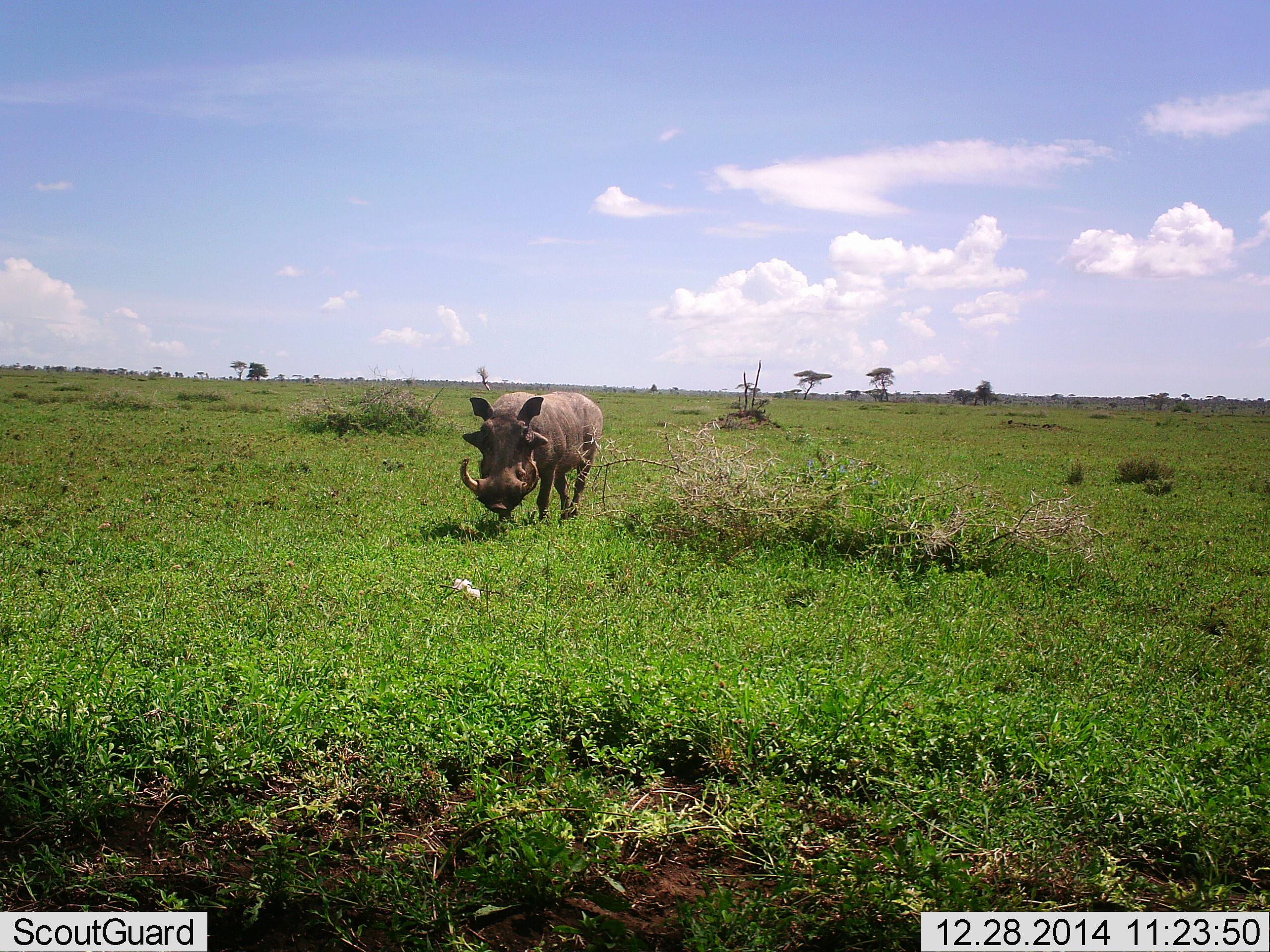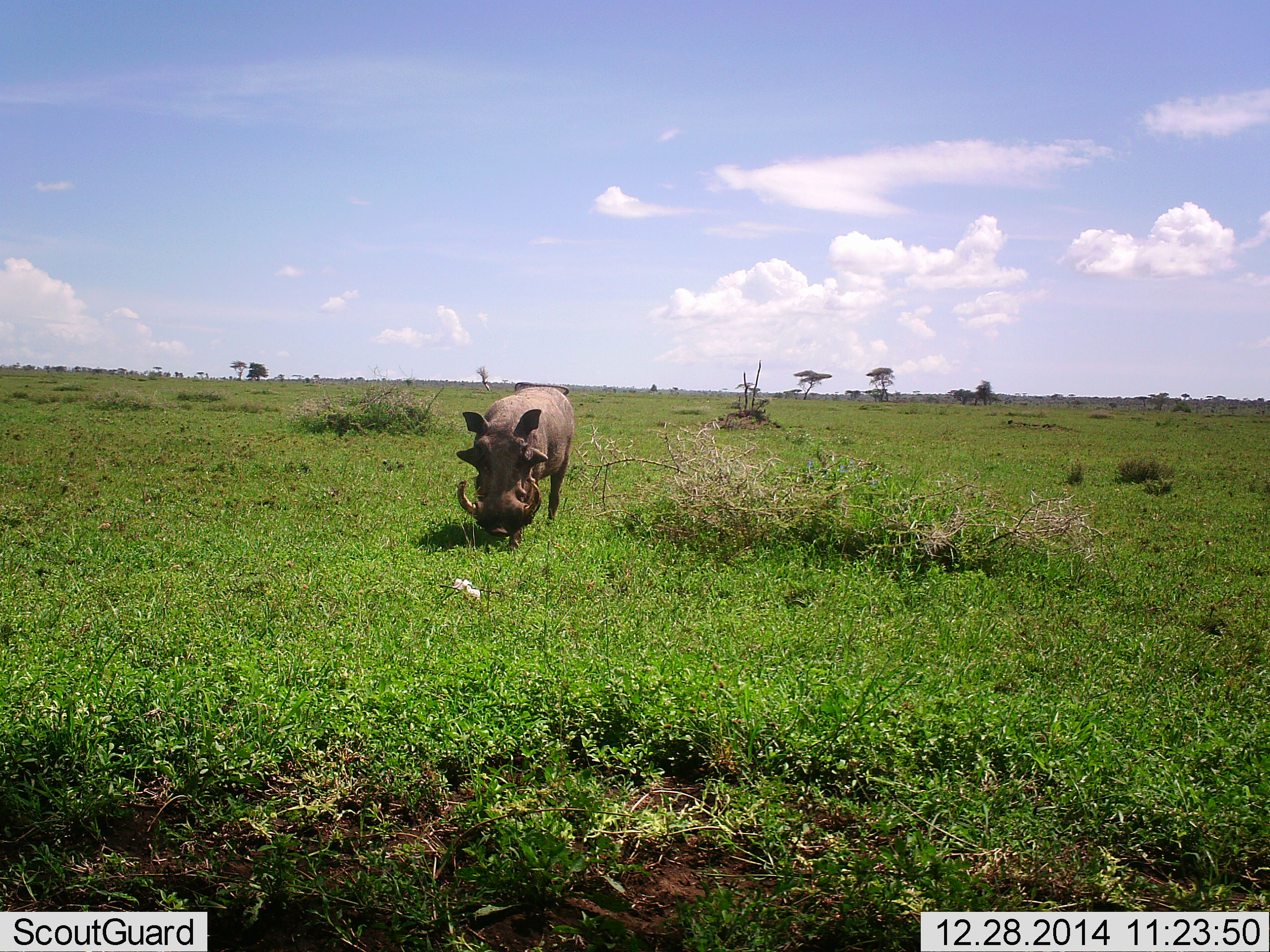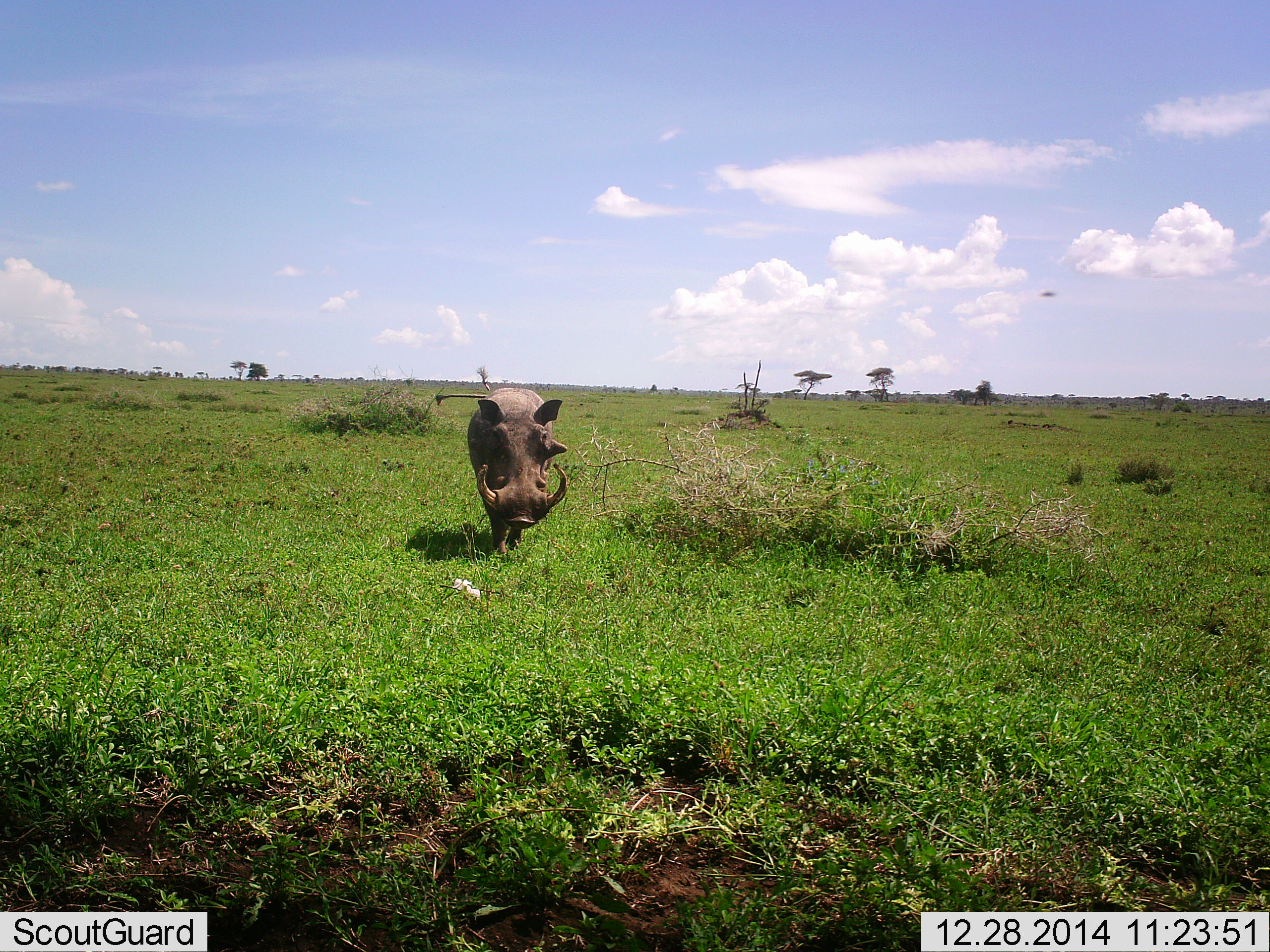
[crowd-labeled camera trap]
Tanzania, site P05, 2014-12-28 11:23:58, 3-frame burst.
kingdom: Animalia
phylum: Chordata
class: Mammalia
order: Artiodactyla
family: Suidae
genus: Phacochoerus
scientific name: Phacochoerus africanus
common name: warthog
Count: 1.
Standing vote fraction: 27%.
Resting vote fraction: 0%.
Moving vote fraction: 73%.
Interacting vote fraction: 0%.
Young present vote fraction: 0%.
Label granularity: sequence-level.